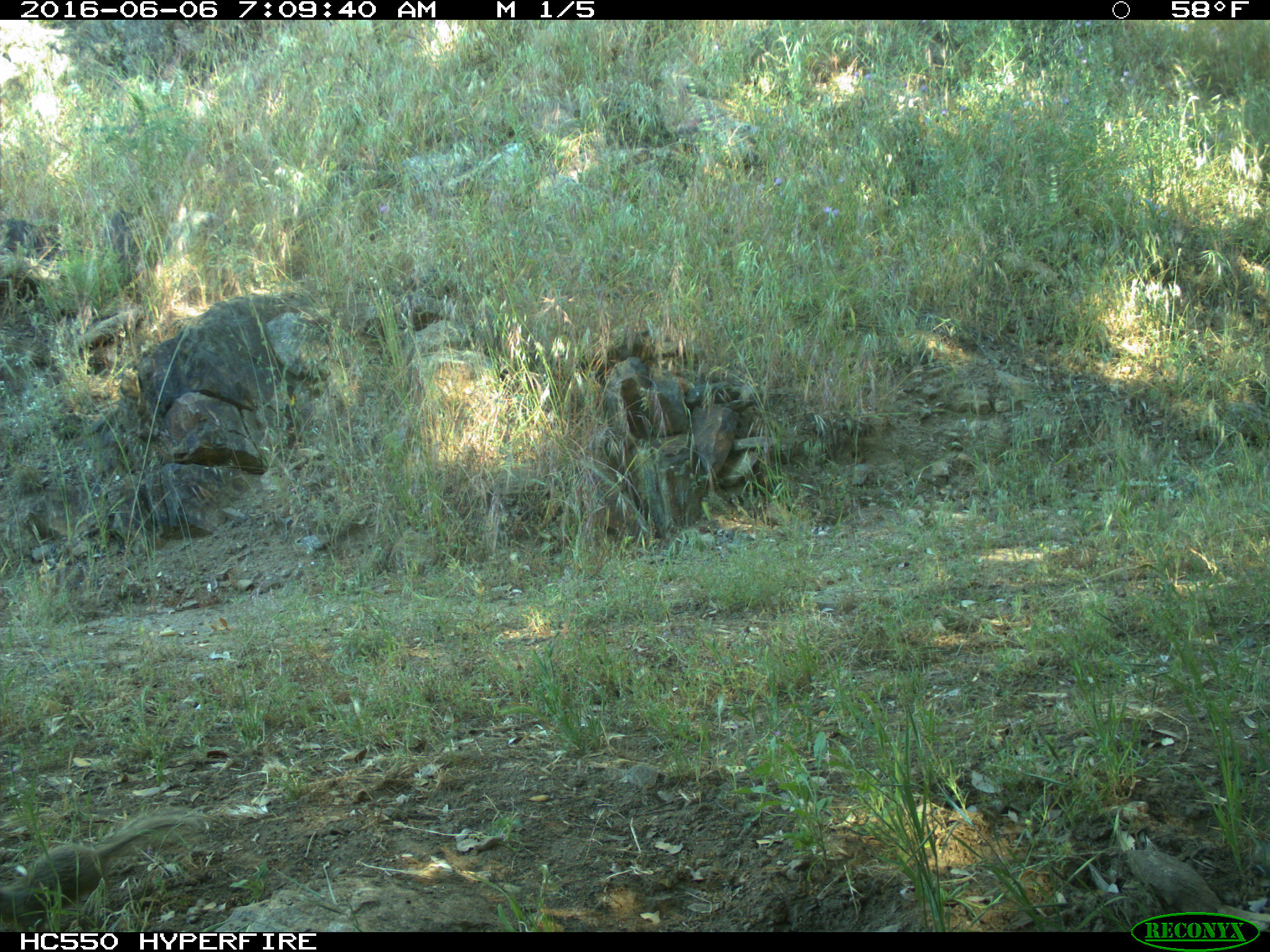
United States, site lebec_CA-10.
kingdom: Animalia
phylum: Chordata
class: Mammalia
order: Rodentia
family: Sciuridae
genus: Otospermophilus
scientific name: Otospermophilus beecheyi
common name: california ground squirrel